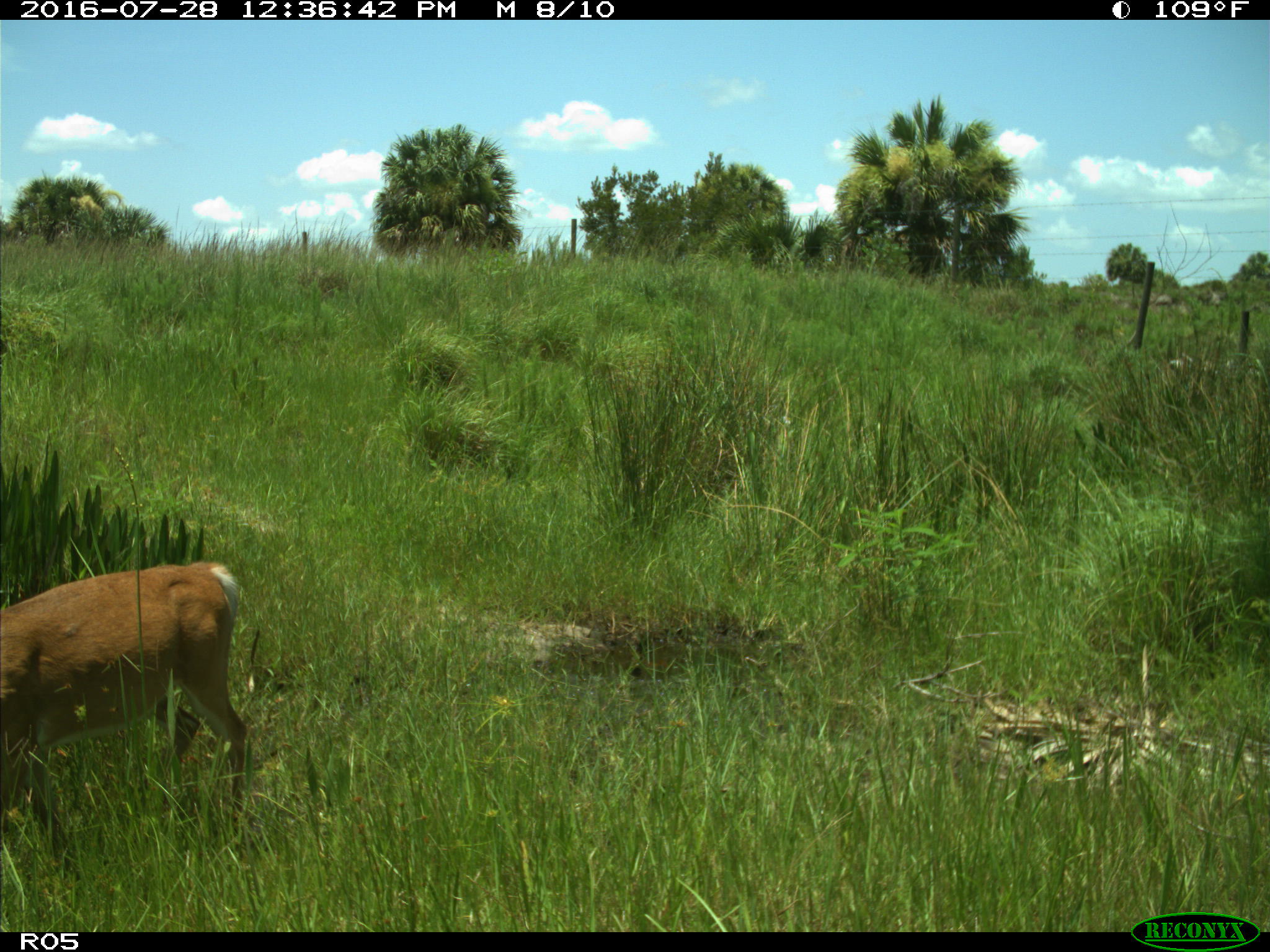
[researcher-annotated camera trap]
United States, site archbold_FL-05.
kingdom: Animalia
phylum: Chordata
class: Mammalia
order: Artiodactyla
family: Cervidae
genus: Odocoileus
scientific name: Odocoileus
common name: deer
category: unidentified deer